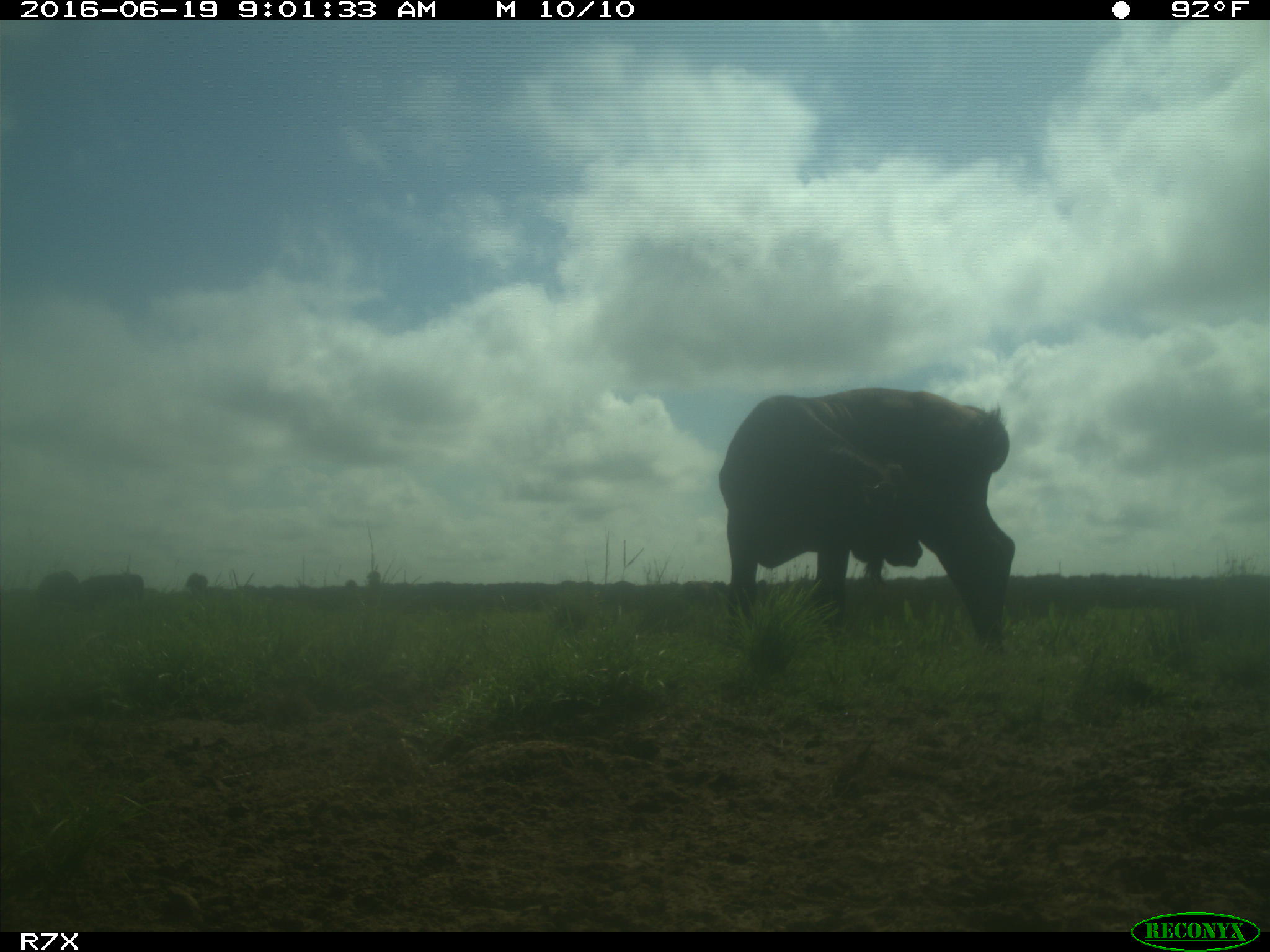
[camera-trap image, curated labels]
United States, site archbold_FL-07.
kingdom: Animalia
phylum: Chordata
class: Mammalia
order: Artiodactyla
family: Bovidae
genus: Bos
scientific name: Bos taurus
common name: domestic cow